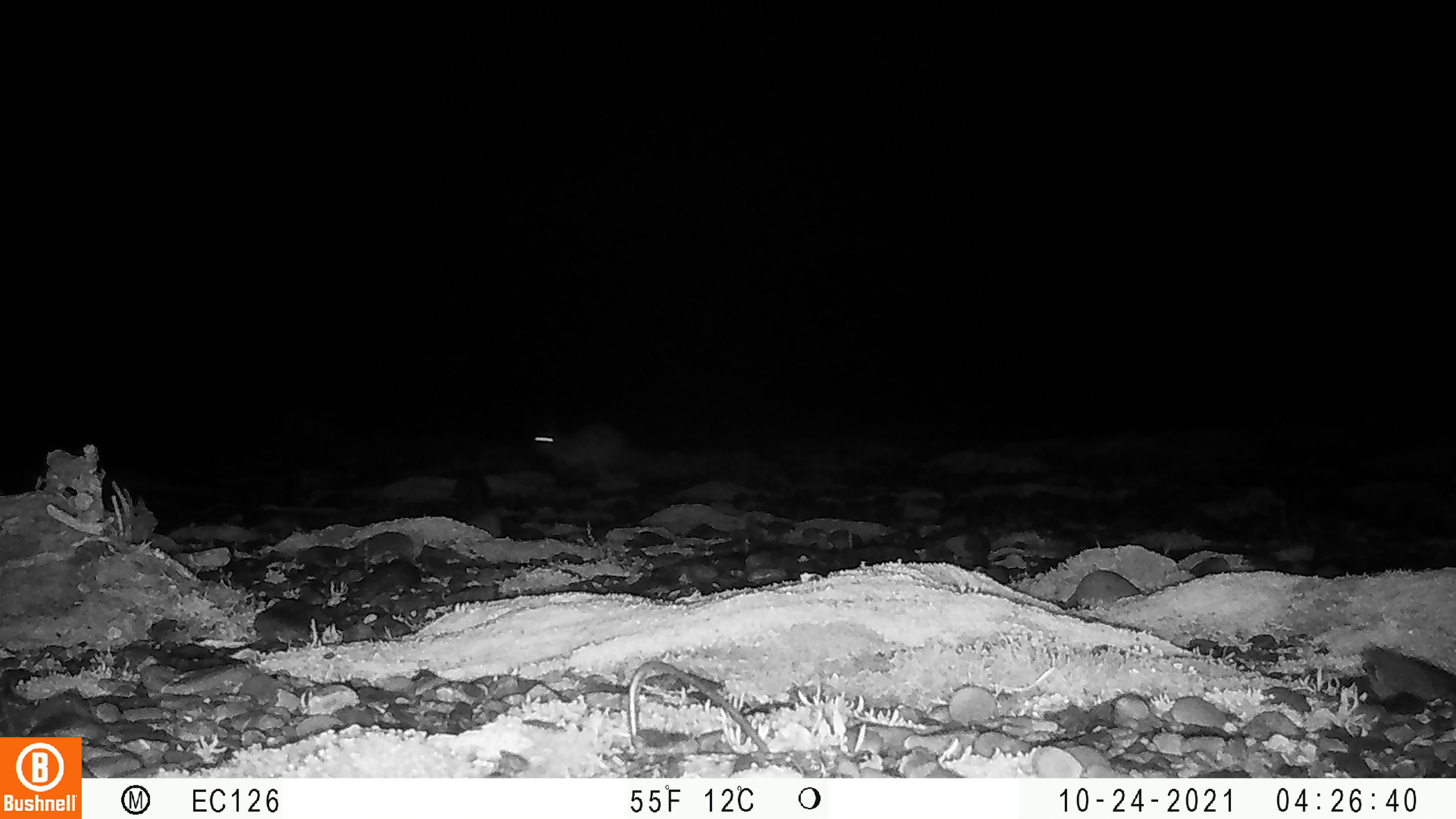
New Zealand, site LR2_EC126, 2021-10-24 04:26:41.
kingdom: Animalia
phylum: Chordata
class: Mammalia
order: Lagomorpha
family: Leporidae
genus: Oryctolagus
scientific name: Oryctolagus cuniculus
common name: european rabbit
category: rabbit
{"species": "rabbit (european rabbit) (Oryctolagus cuniculus)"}